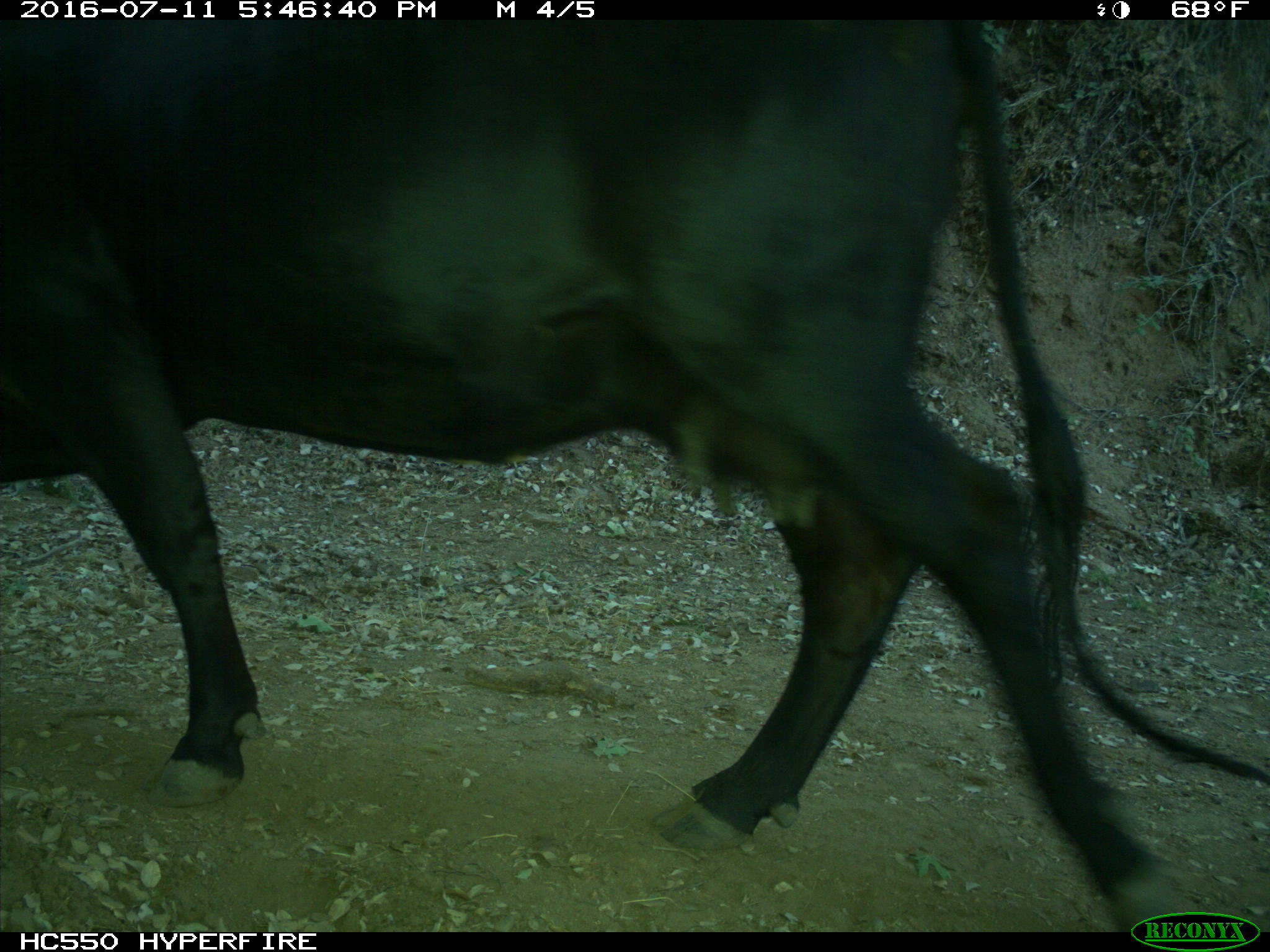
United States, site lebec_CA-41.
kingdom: Animalia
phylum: Chordata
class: Mammalia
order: Artiodactyla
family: Bovidae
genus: Bos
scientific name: Bos taurus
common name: domestic cow